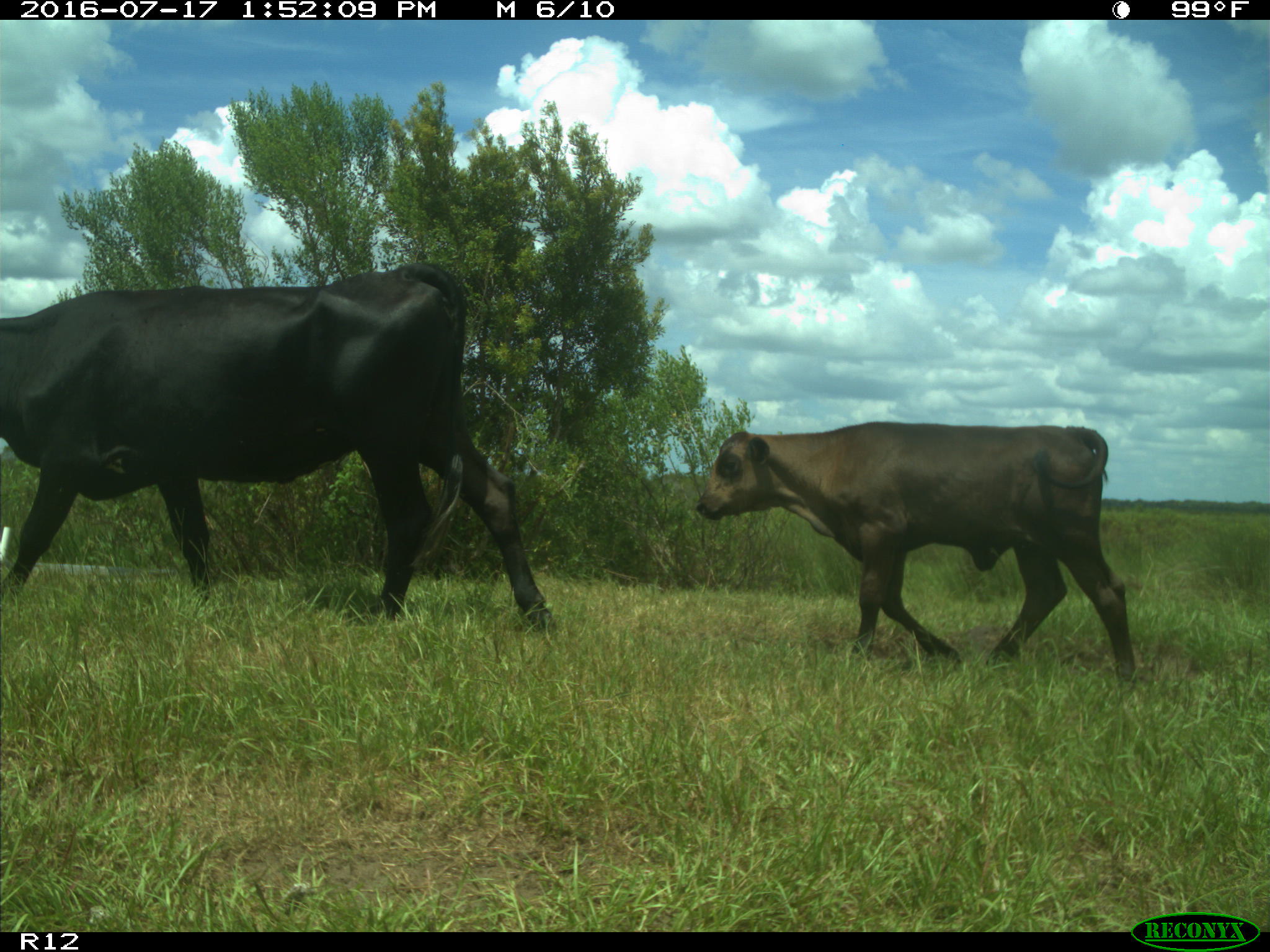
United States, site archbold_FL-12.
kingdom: Animalia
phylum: Chordata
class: Mammalia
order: Artiodactyla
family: Bovidae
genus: Bos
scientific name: Bos taurus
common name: domestic cow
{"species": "Bos taurus (domestic cow)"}